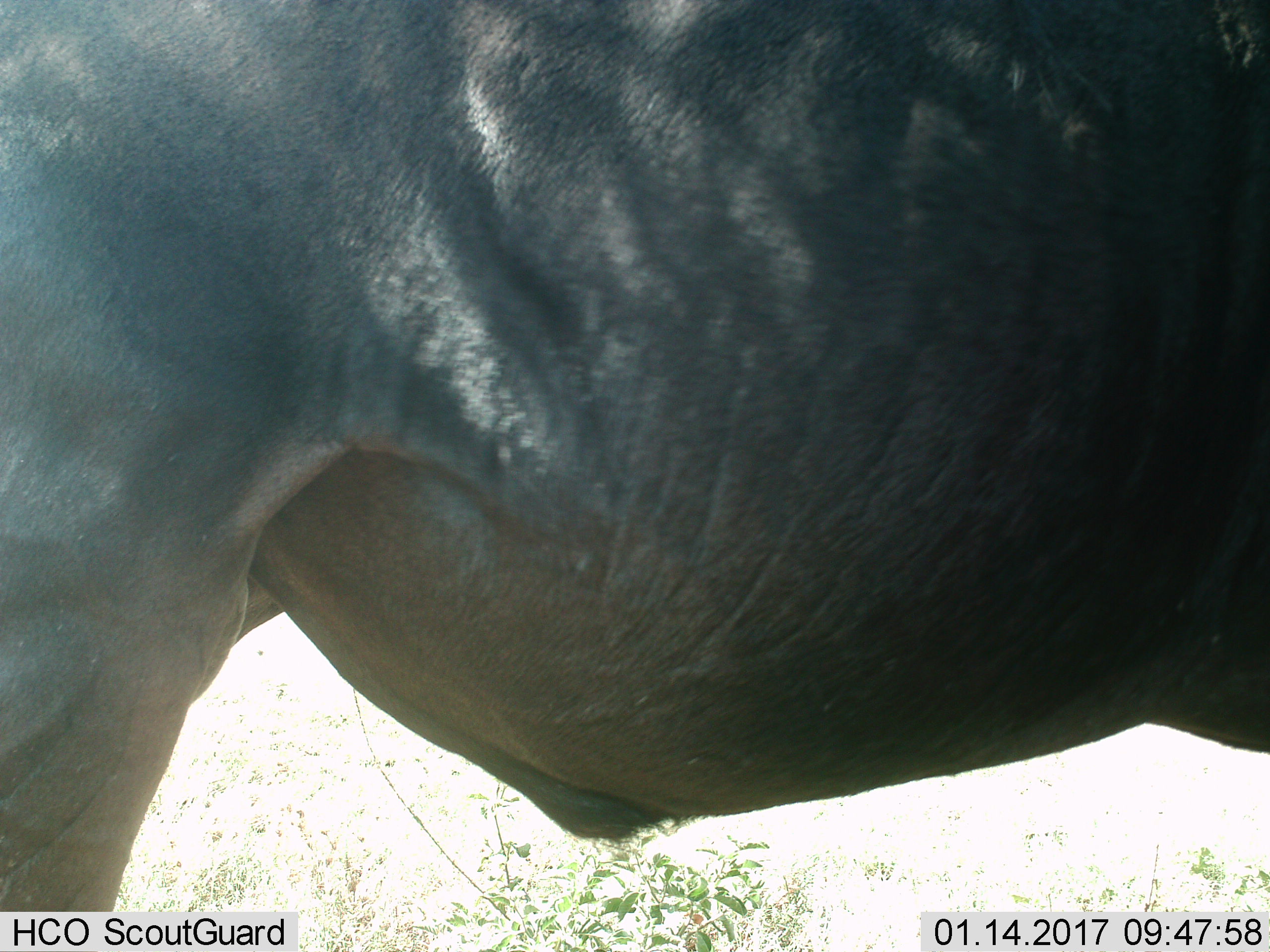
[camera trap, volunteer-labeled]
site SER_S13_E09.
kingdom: Animalia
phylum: Chordata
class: Mammalia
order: Artiodactyla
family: Bovidae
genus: Connochaetes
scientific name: Connochaetes taurinus taurinus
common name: blue wildebeest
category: wildebeestblue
Wildebeestblue (blue wildebeest) (Connochaetes taurinus taurinus), count 1. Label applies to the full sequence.